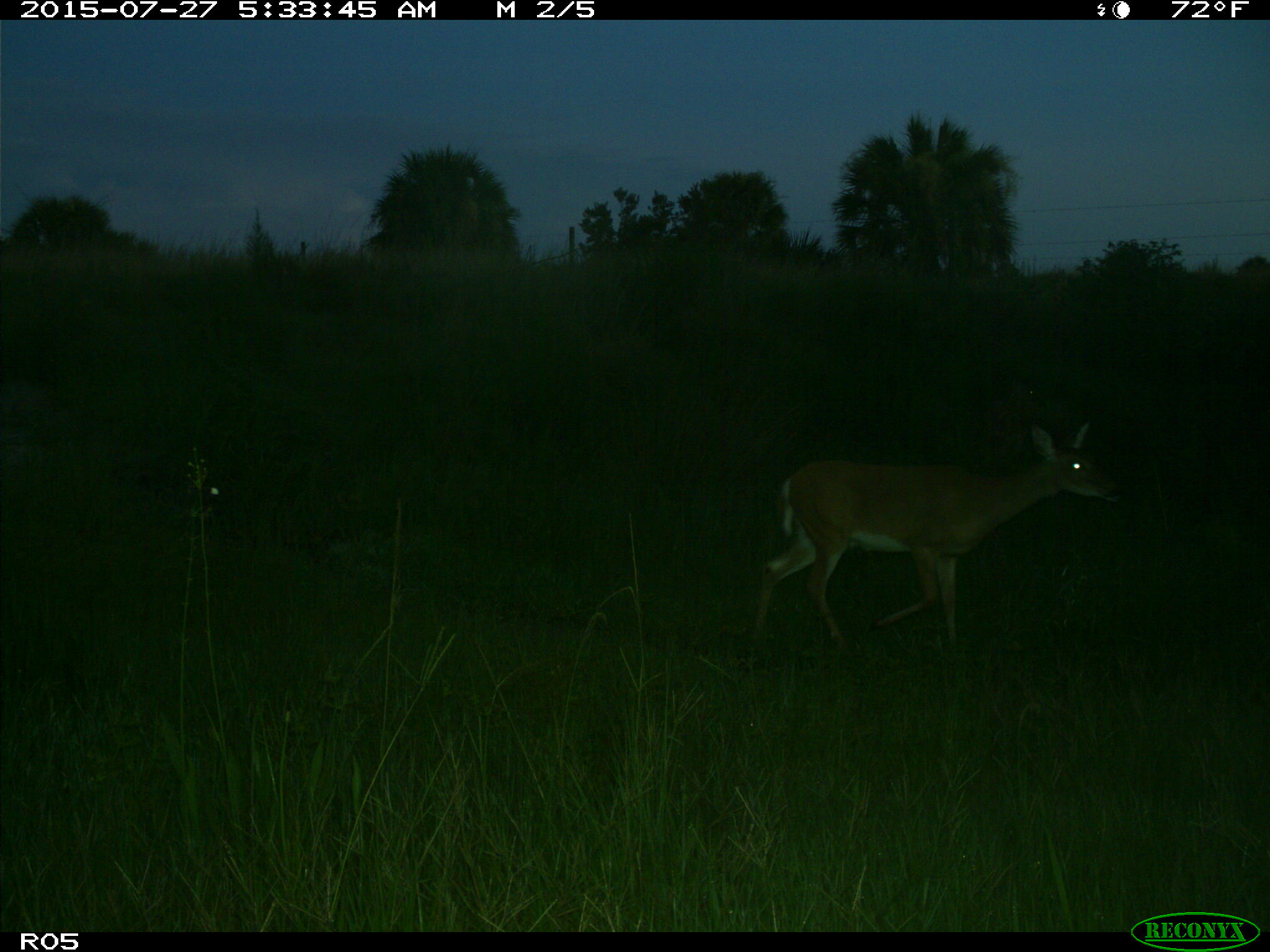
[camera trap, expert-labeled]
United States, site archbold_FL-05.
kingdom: Animalia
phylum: Chordata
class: Mammalia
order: Artiodactyla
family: Cervidae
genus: Odocoileus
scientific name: Odocoileus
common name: deer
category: unidentified deer